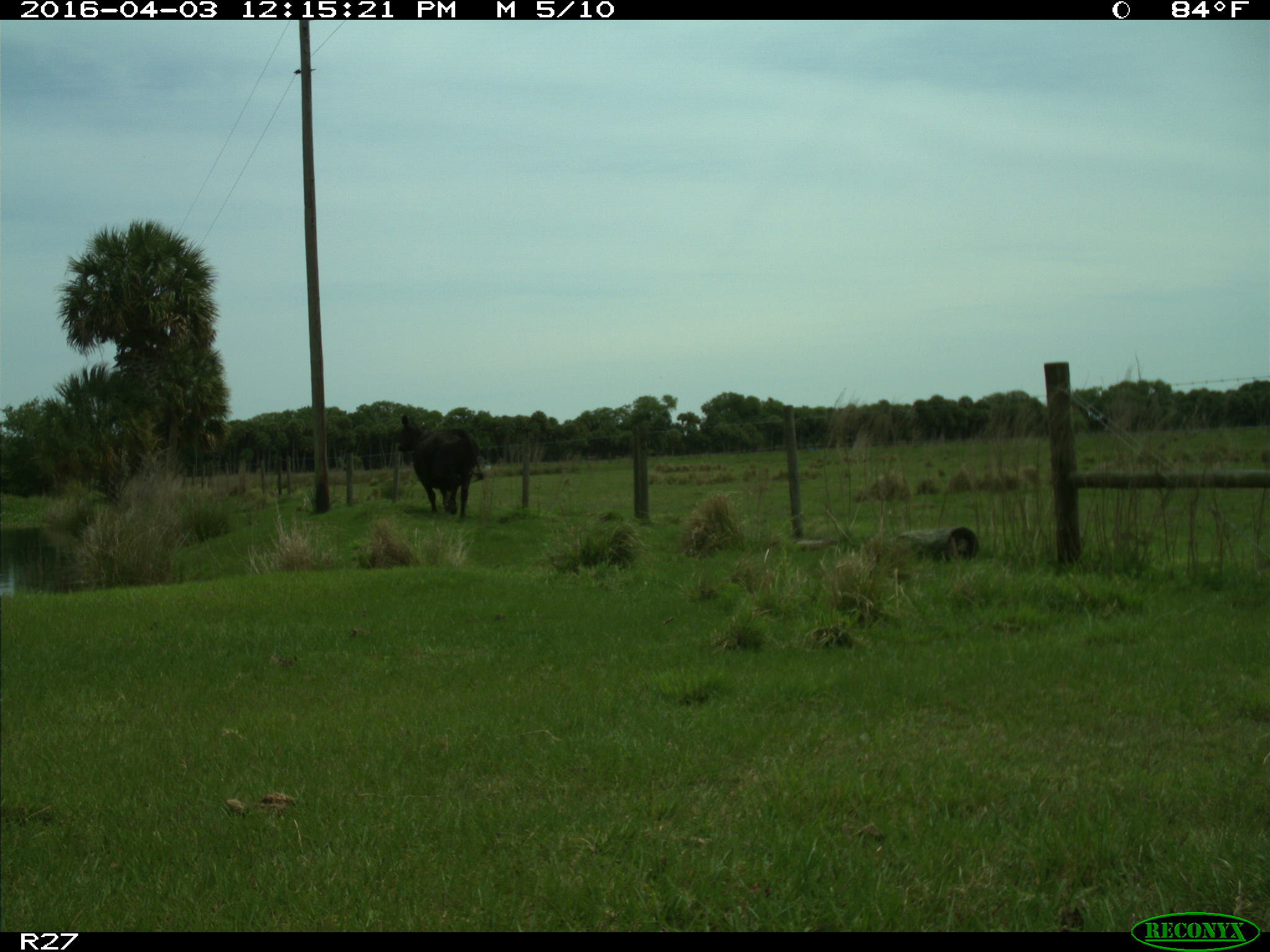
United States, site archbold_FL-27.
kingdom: Animalia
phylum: Chordata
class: Mammalia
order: Artiodactyla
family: Bovidae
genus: Bos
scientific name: Bos taurus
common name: domestic cow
Bos taurus (domestic cow).